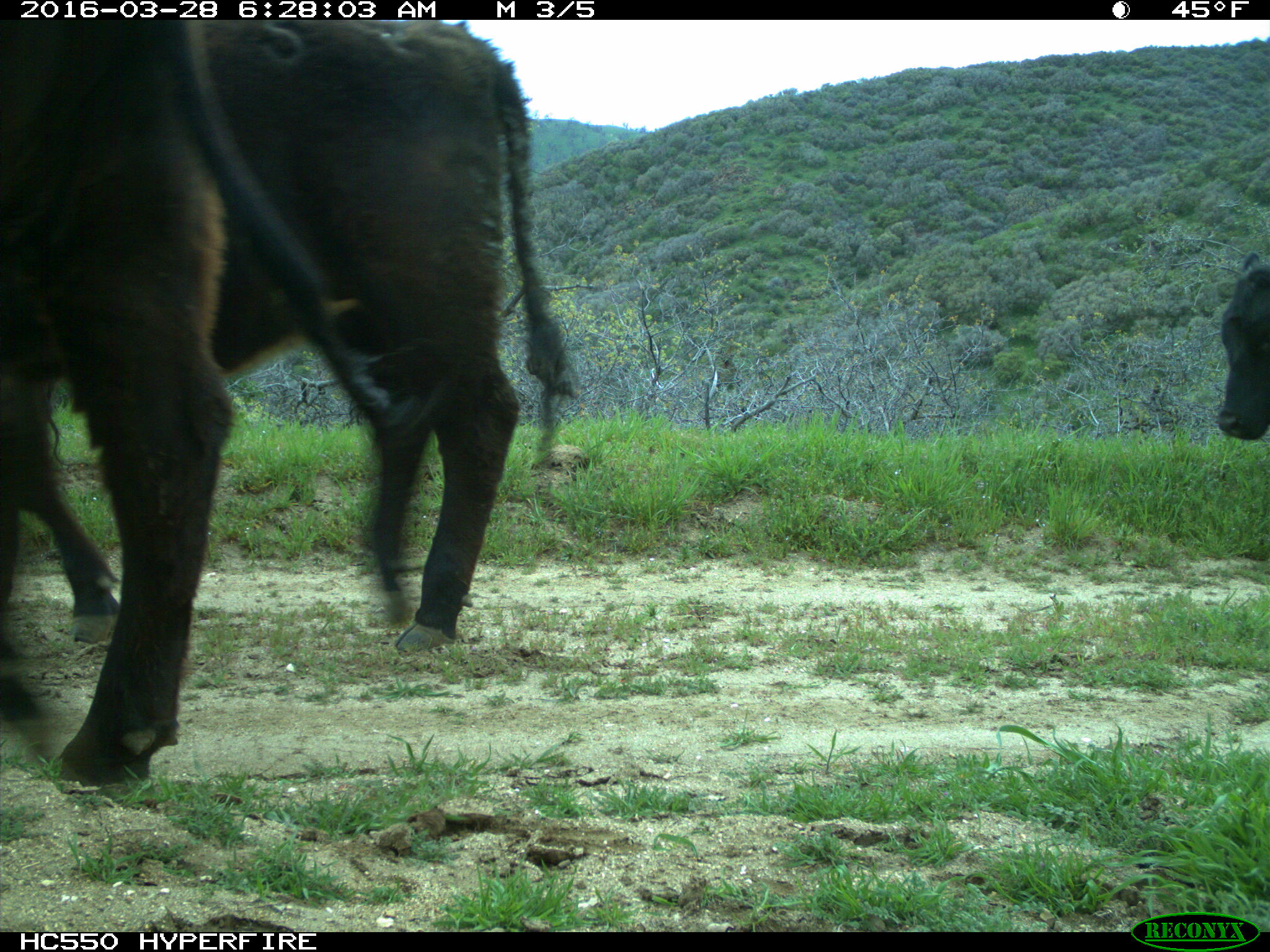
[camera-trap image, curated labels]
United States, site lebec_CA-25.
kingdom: Animalia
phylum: Chordata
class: Mammalia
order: Artiodactyla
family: Bovidae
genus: Bos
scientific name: Bos taurus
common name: domestic cow